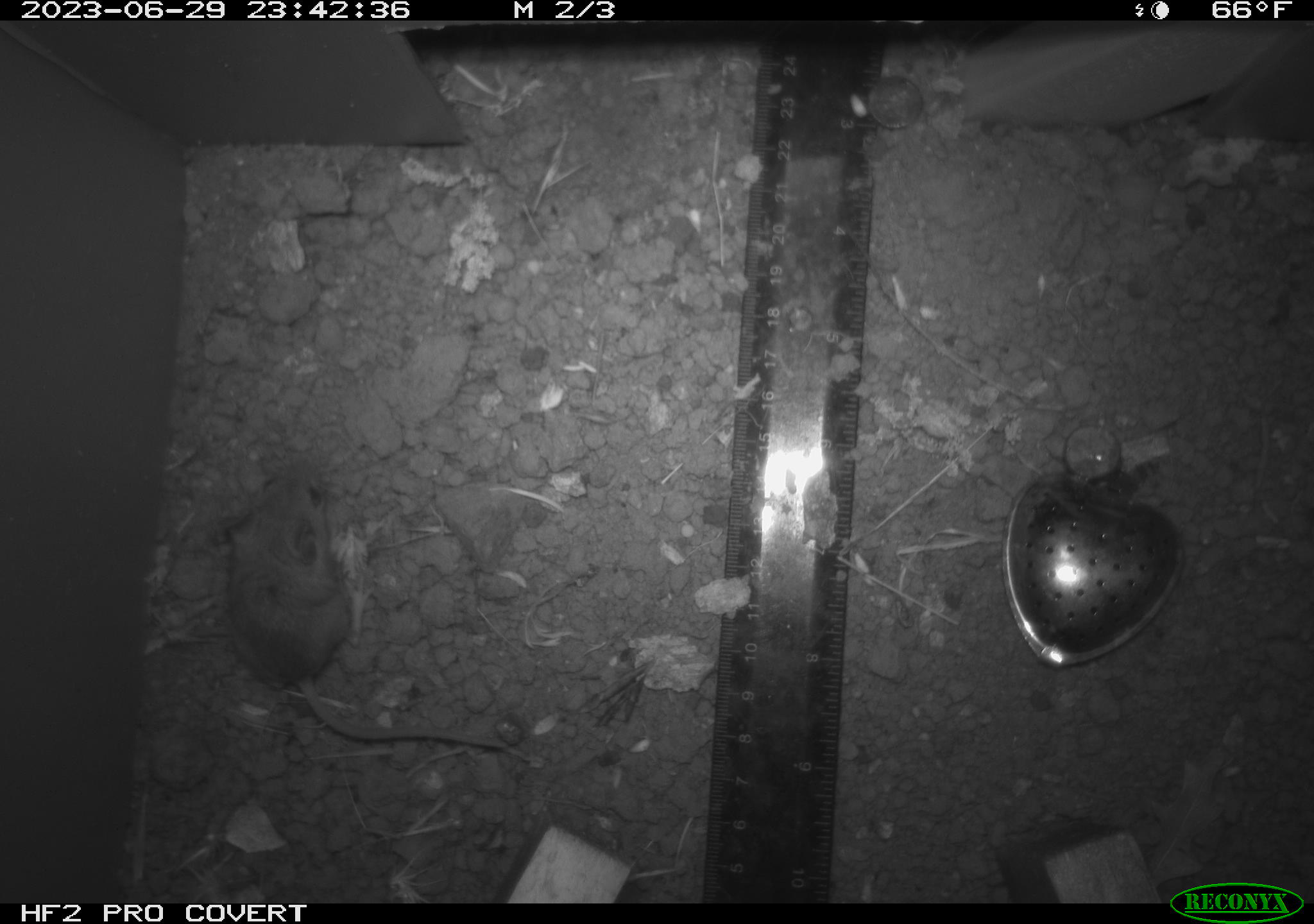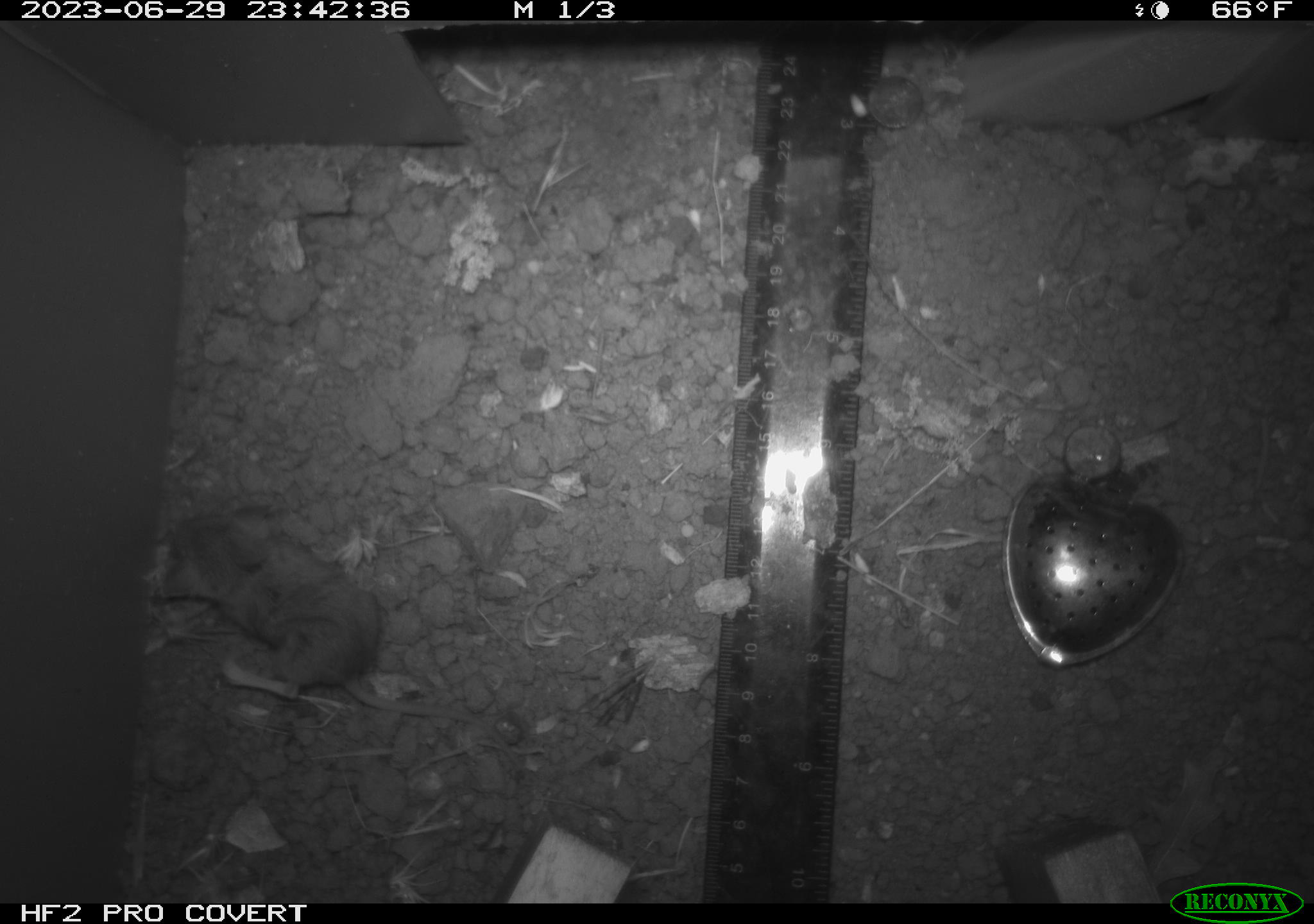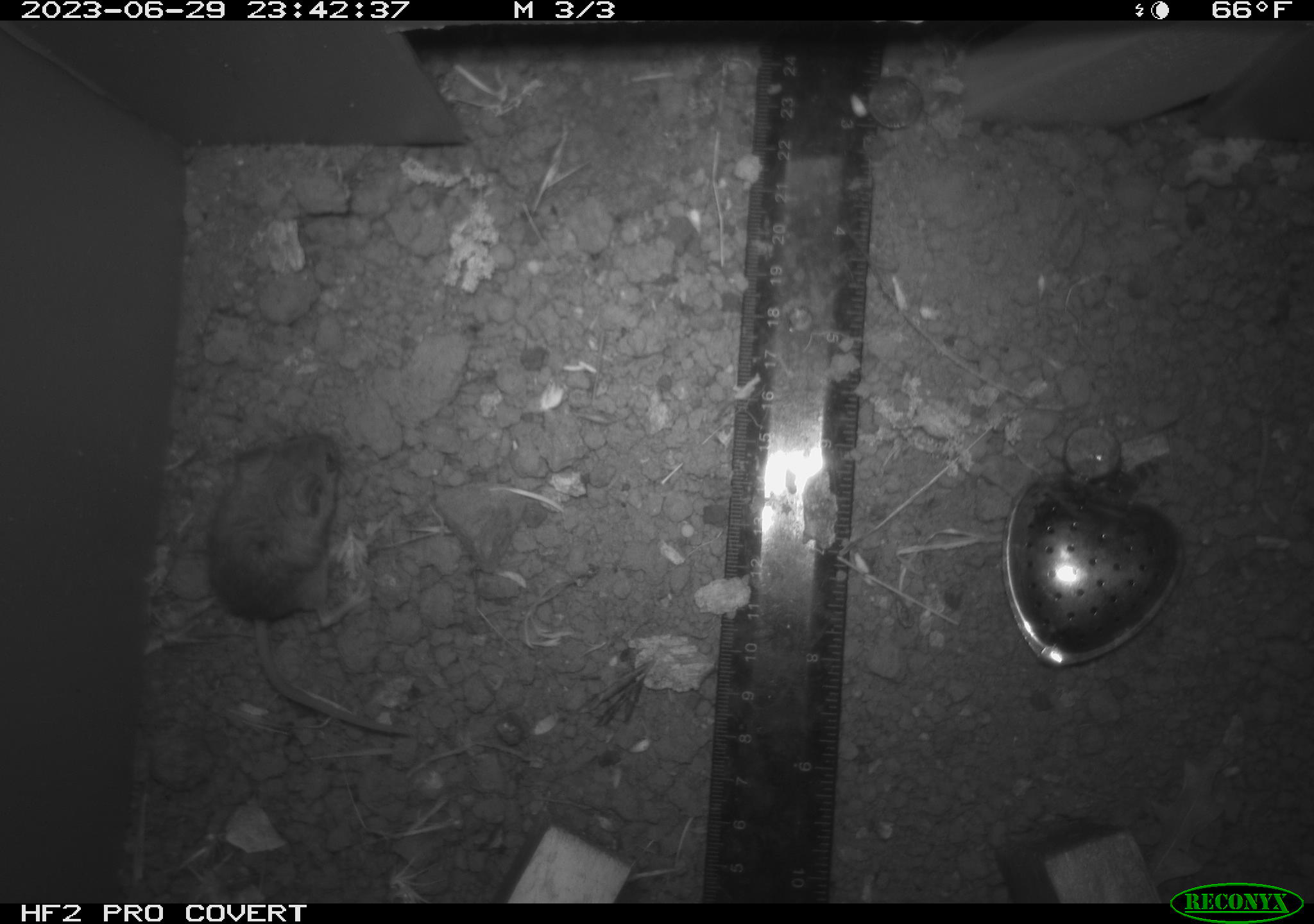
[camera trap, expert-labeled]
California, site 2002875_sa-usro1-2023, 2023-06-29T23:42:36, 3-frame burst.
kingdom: Animalia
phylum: Chordata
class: Mammalia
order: Rodentia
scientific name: Rodentia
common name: mouse species